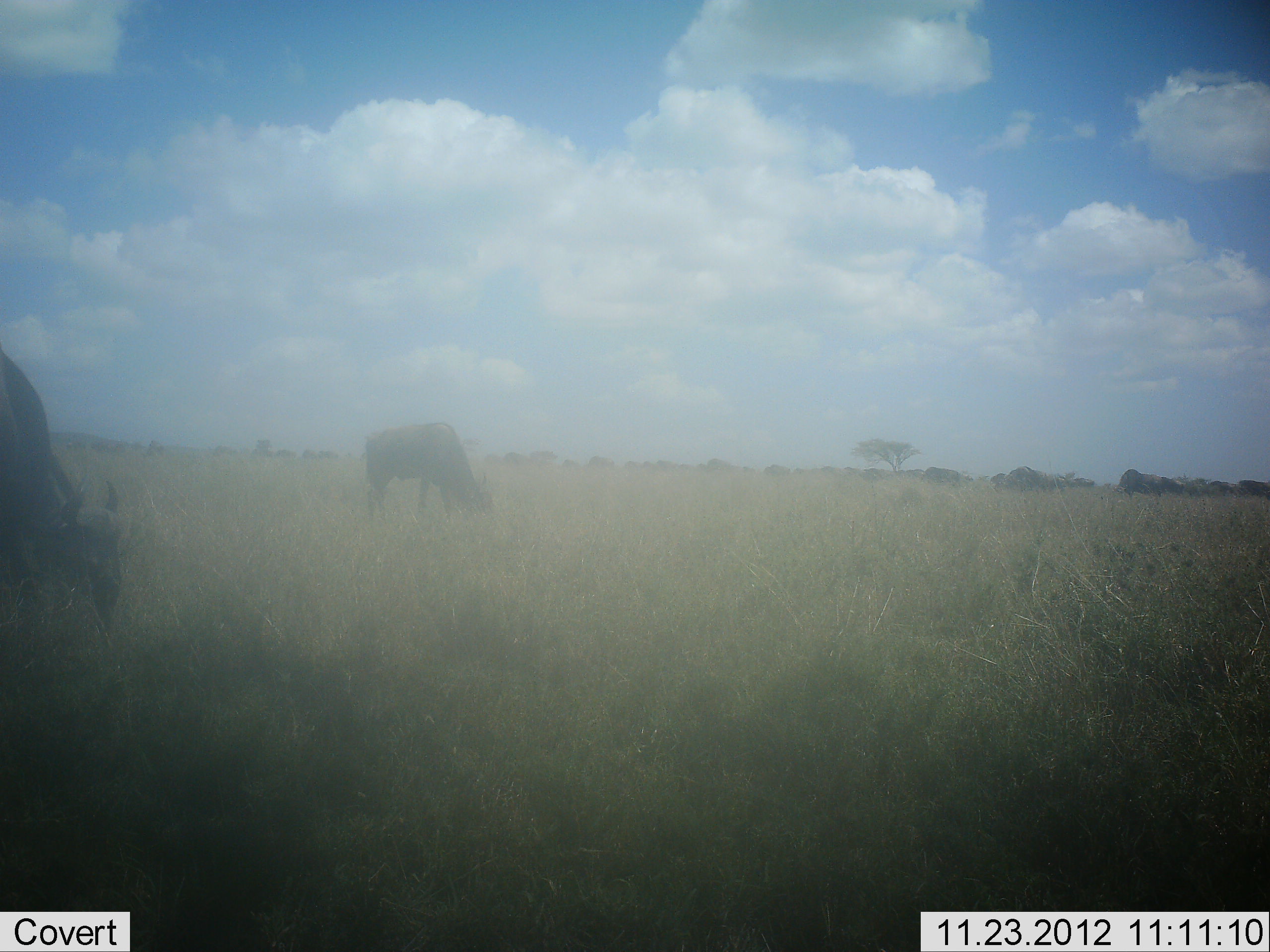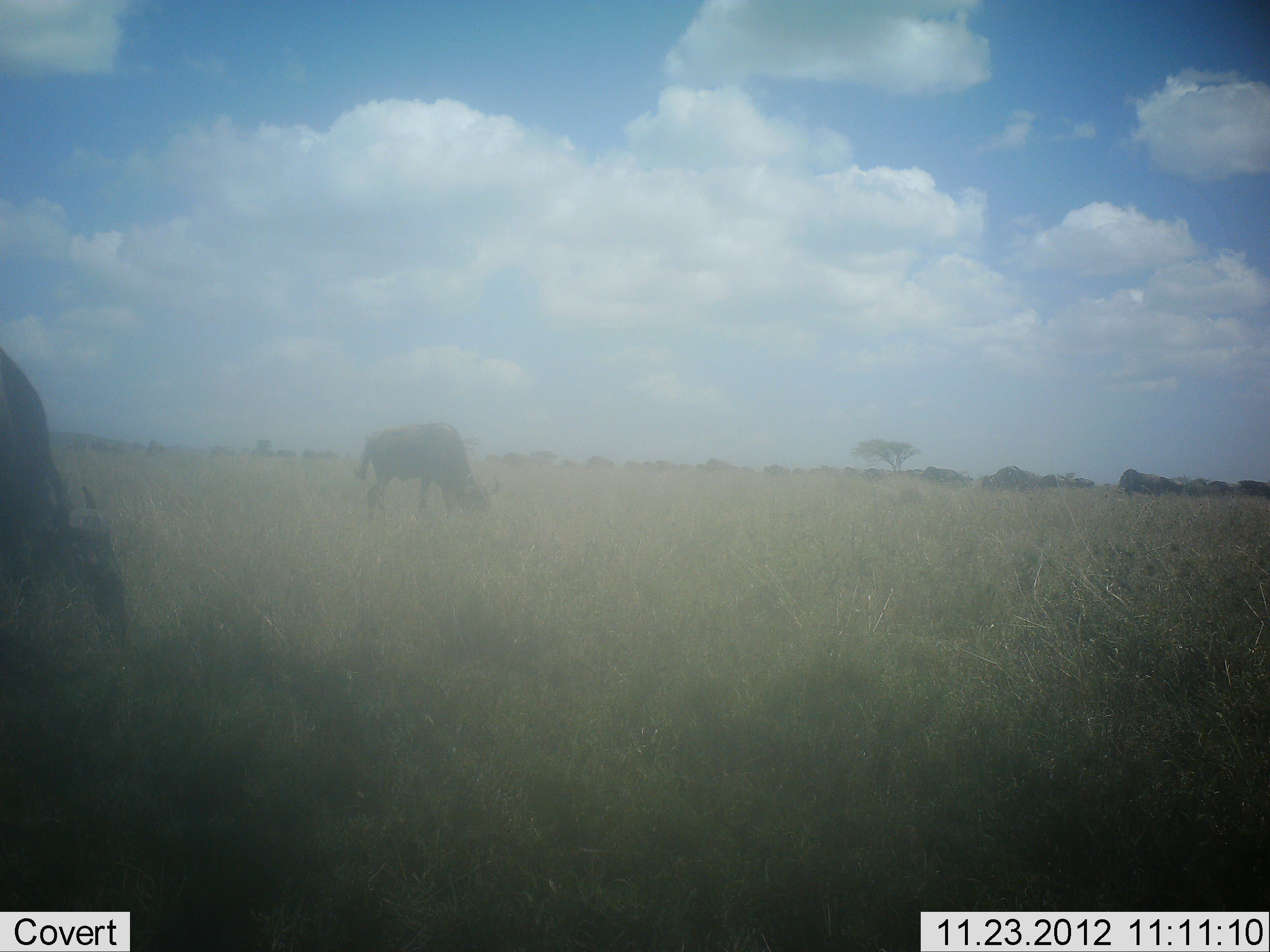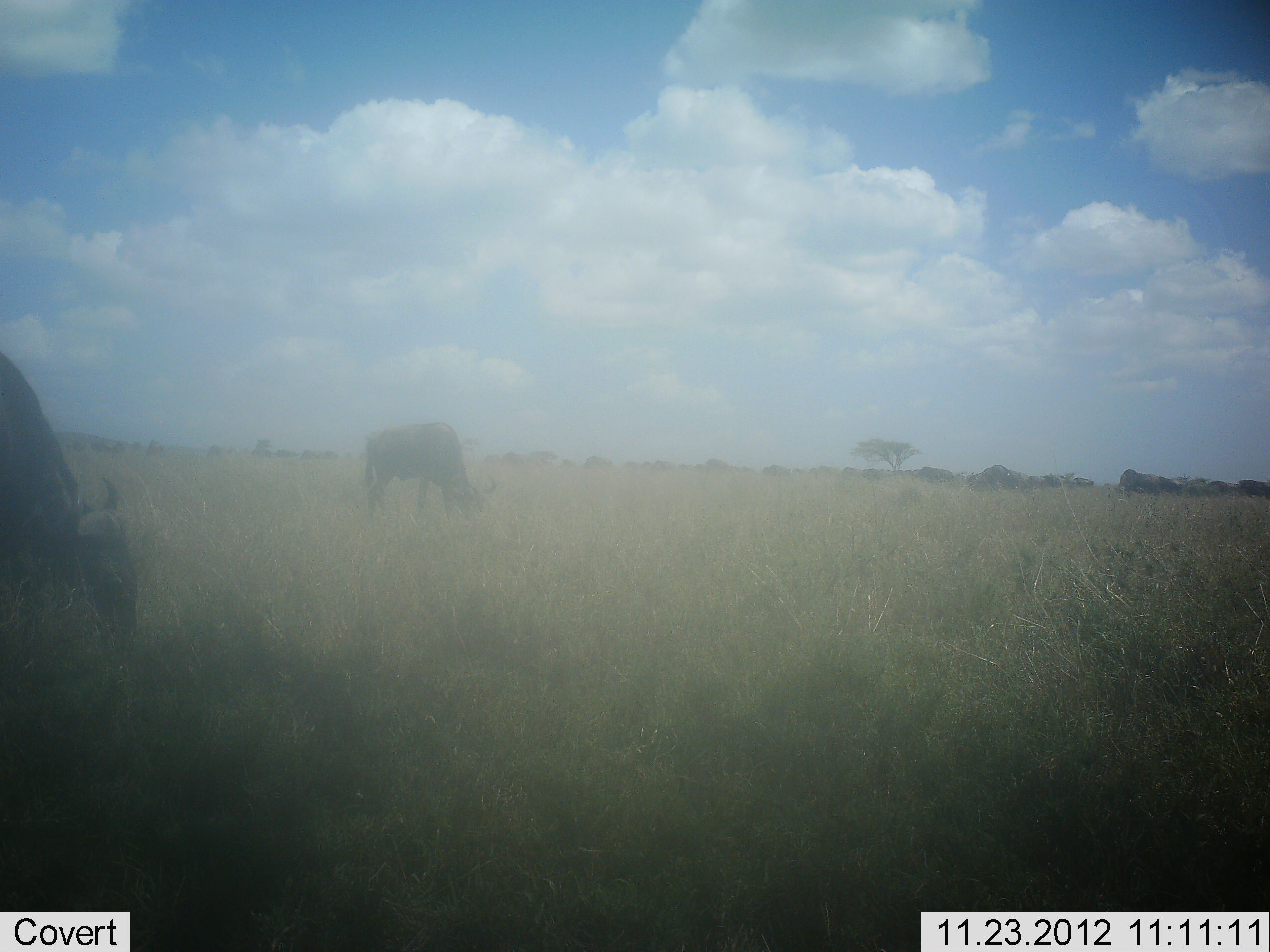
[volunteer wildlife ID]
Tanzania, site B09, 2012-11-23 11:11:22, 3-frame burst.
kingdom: Animalia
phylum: Chordata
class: Mammalia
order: Artiodactyla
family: Bovidae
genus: Connochaetes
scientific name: Connochaetes taurinus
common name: blue wildebeest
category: wildebeest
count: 11-50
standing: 40%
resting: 0%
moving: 40%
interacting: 0%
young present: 0%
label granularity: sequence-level